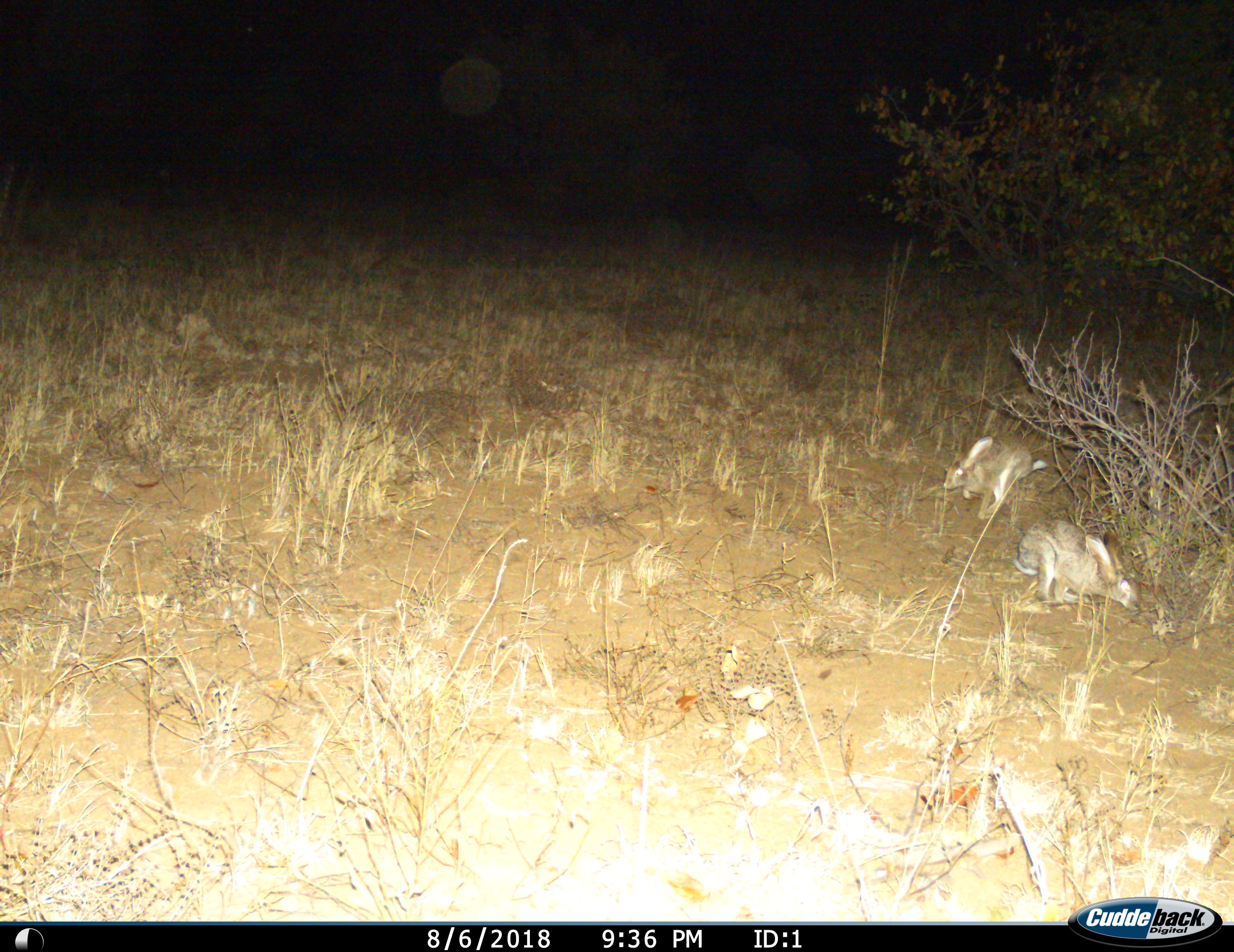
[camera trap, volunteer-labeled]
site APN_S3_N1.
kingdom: Animalia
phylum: Chordata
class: Mammalia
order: Lagomorpha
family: Leporidae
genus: Lepus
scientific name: Lepus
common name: hare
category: hareunknown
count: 2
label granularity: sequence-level